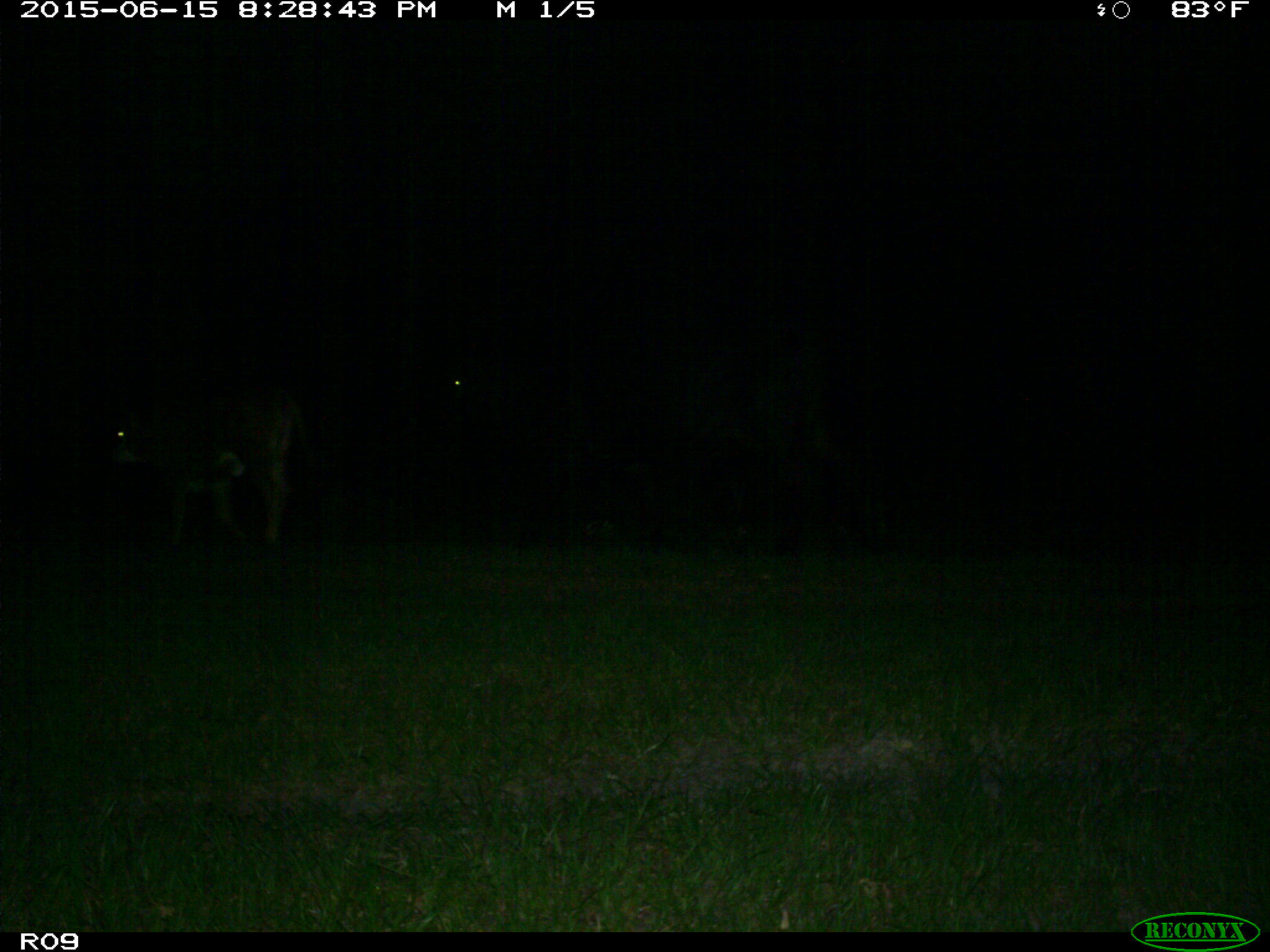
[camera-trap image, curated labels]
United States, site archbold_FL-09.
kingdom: Animalia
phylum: Chordata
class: Mammalia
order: Artiodactyla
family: Bovidae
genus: Bos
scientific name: Bos taurus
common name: domestic cow